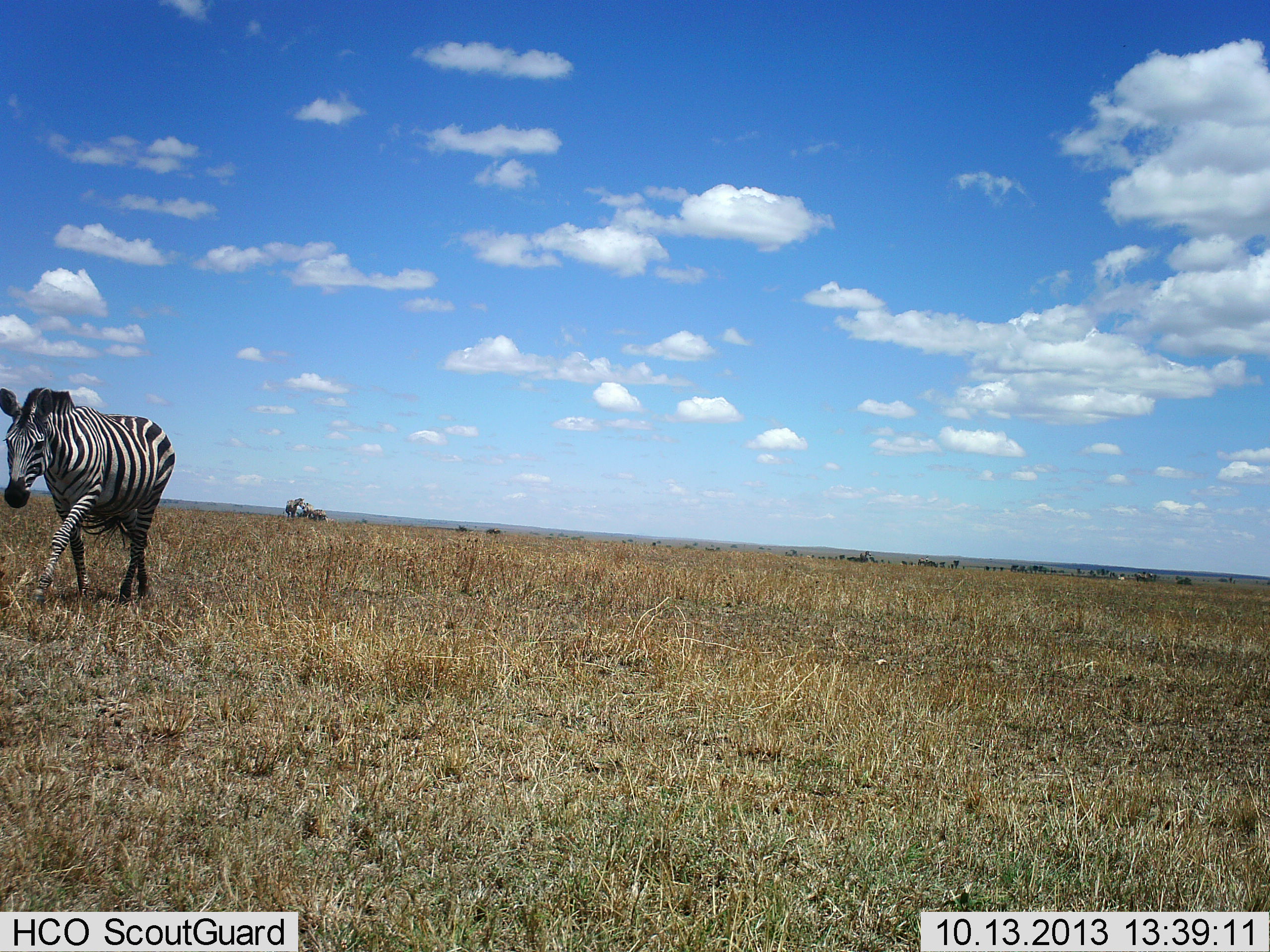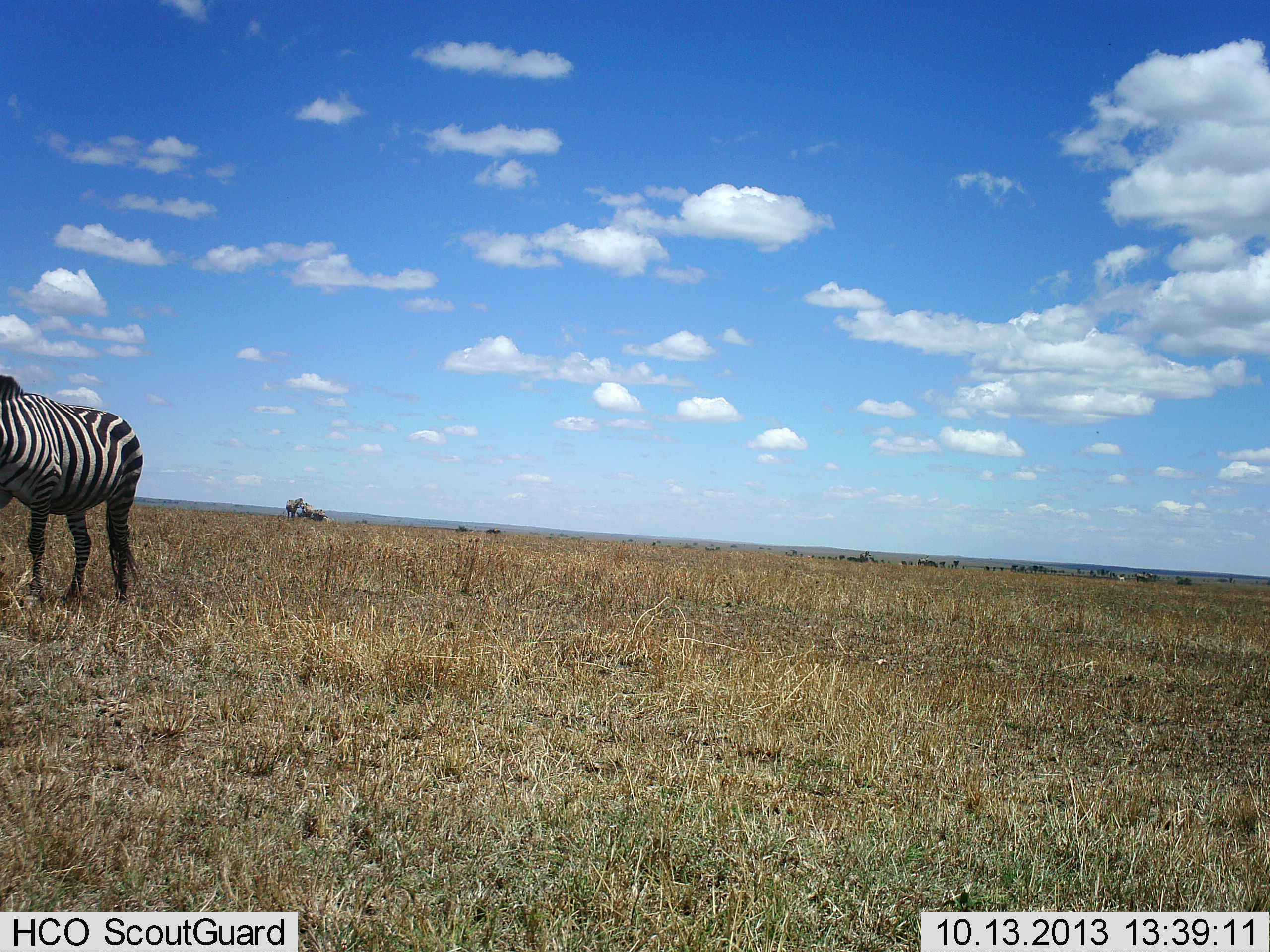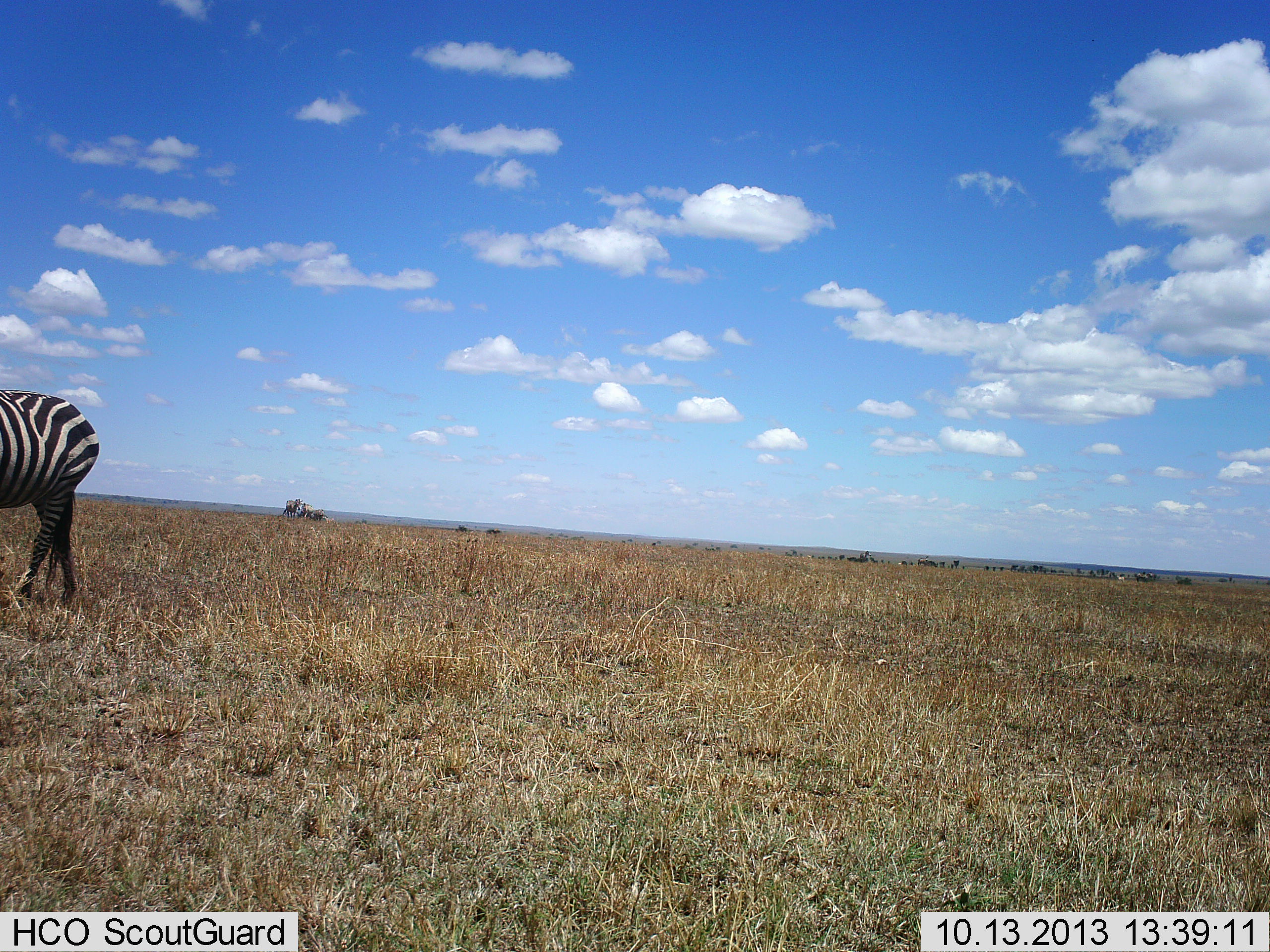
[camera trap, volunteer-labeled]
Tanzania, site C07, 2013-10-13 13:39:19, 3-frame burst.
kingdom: Animalia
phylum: Chordata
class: Mammalia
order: Perissodactyla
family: Equidae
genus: Equus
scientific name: Equus quagga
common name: plains zebra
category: zebra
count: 1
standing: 30%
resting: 0%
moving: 70%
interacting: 0%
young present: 0%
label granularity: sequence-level